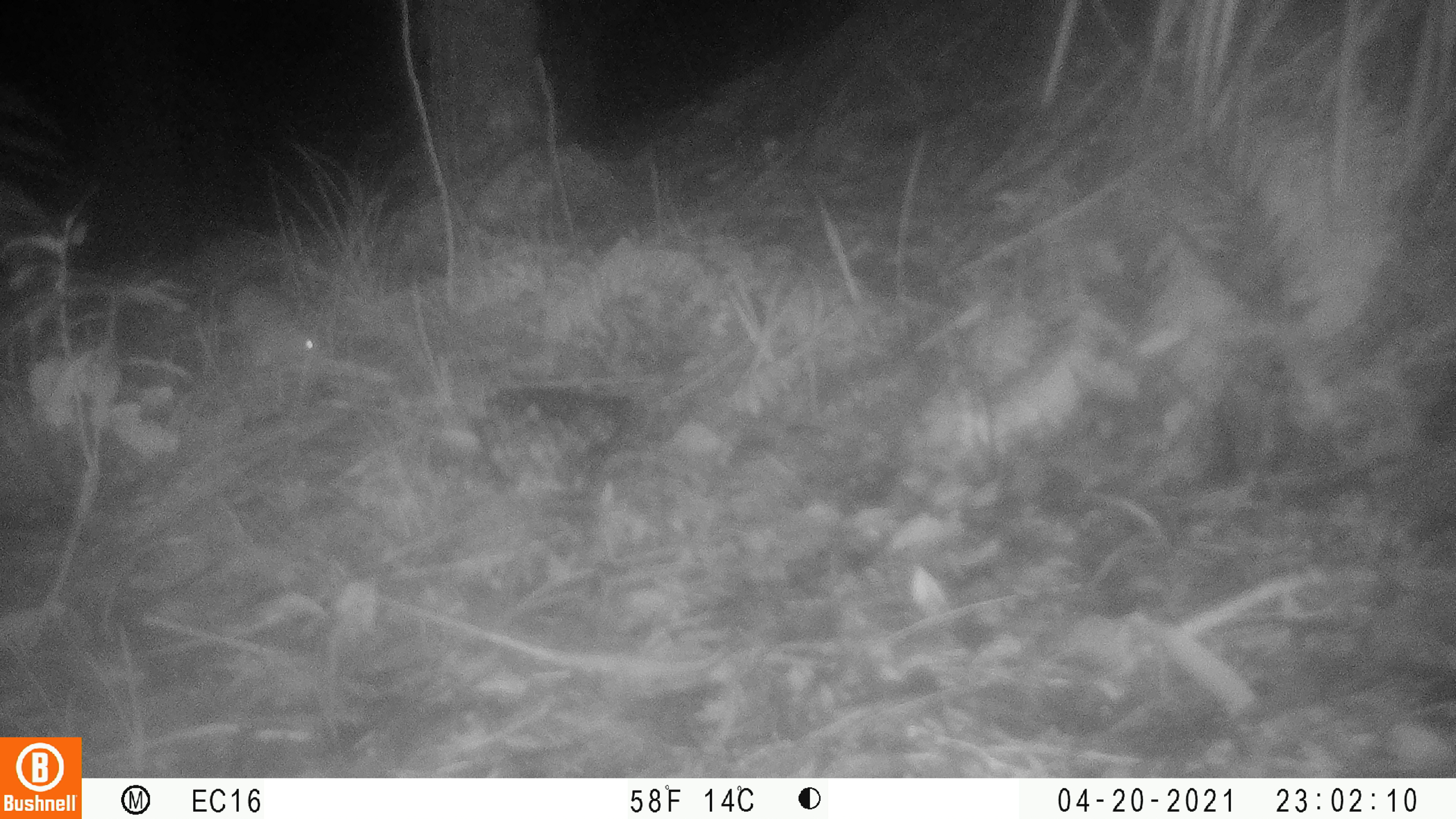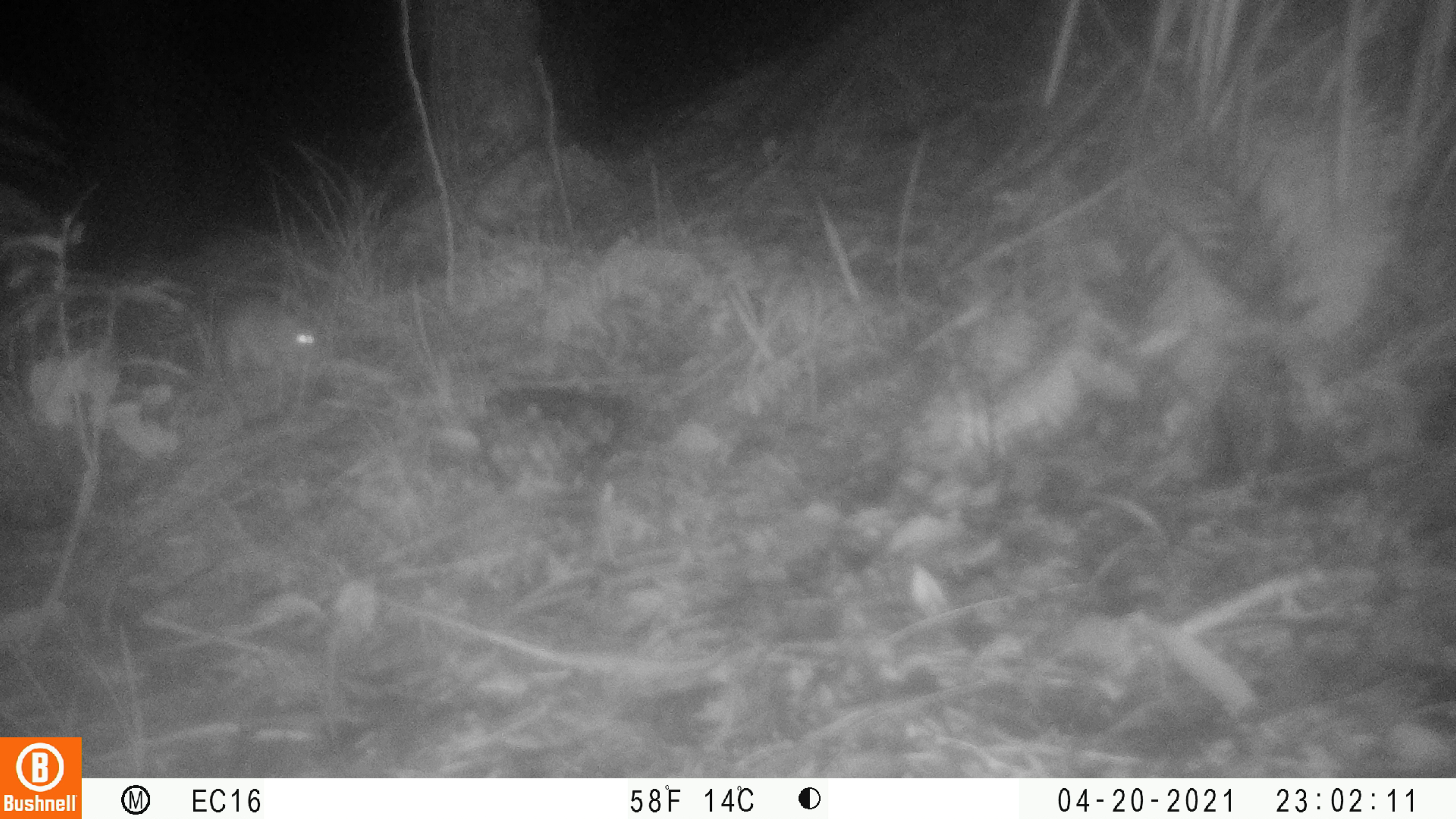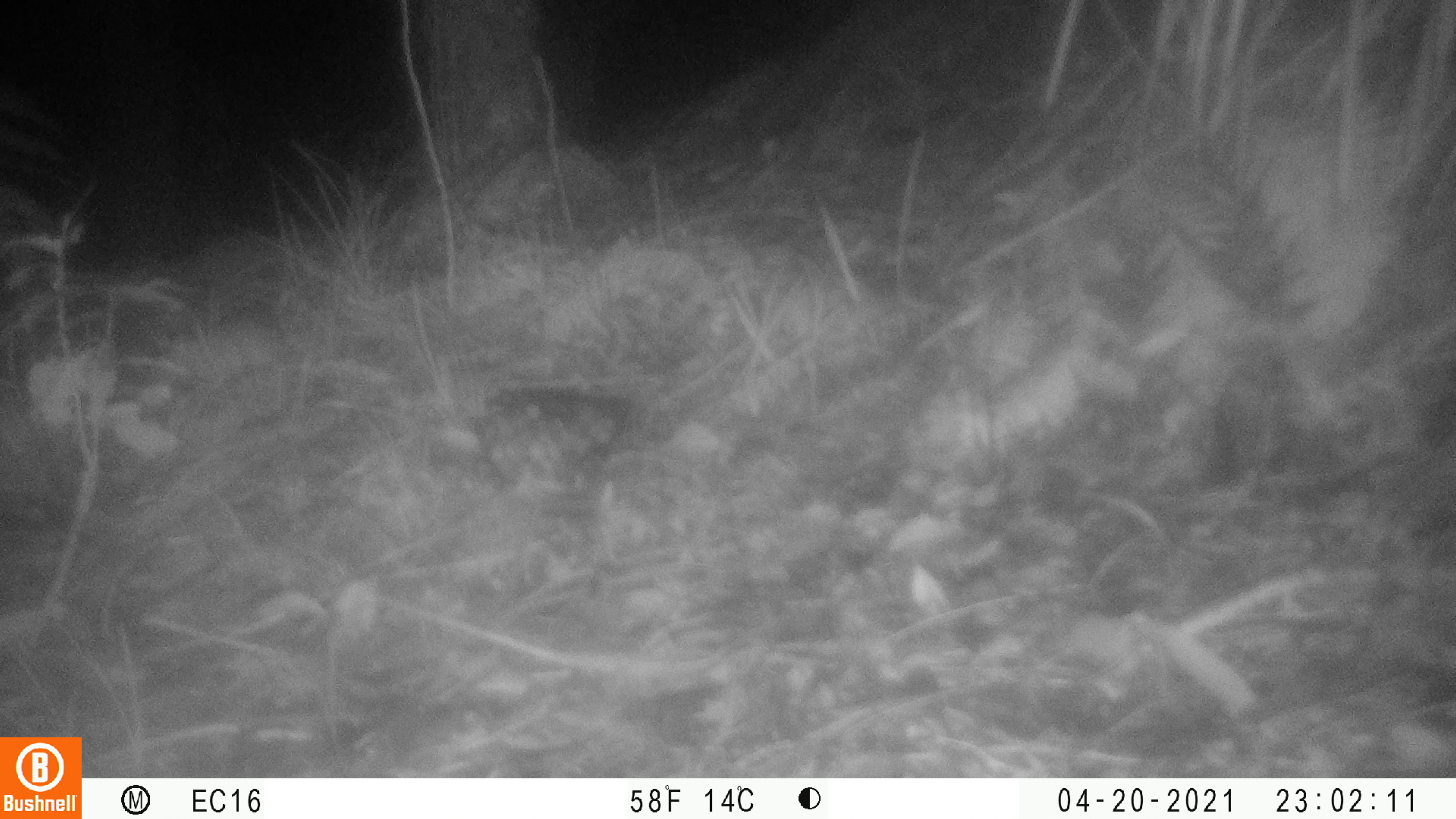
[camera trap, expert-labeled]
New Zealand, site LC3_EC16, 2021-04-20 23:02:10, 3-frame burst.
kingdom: Animalia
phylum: Chordata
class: Mammalia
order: Rodentia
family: Muridae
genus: Rattus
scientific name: Rattus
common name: rat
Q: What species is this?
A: Rat (Rattus).